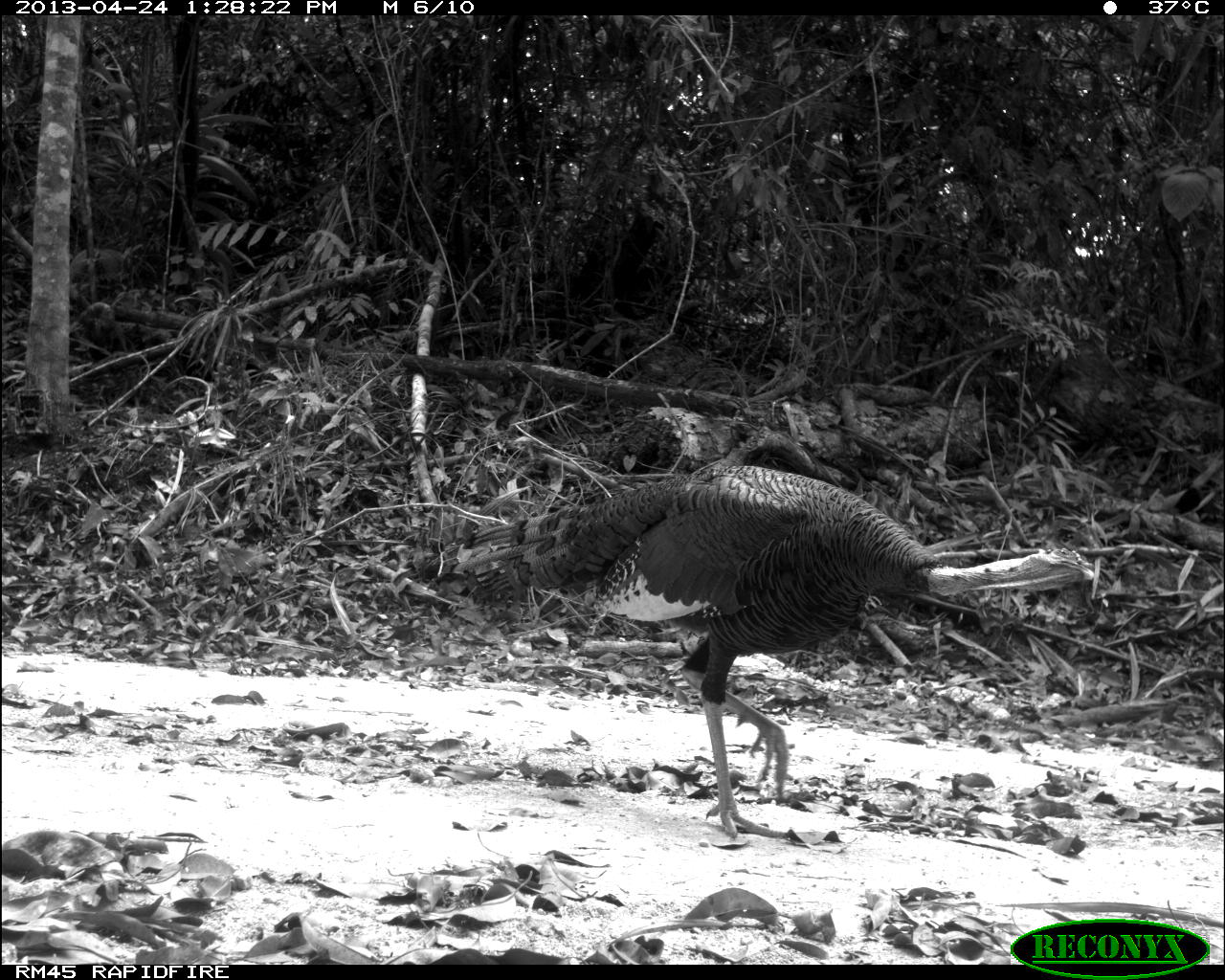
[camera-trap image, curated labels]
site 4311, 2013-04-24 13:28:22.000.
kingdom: Animalia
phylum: Chordata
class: Aves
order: Galliformes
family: Phasianidae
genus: Meleagris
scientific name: Meleagris ocellata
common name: ocellated turkey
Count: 1.